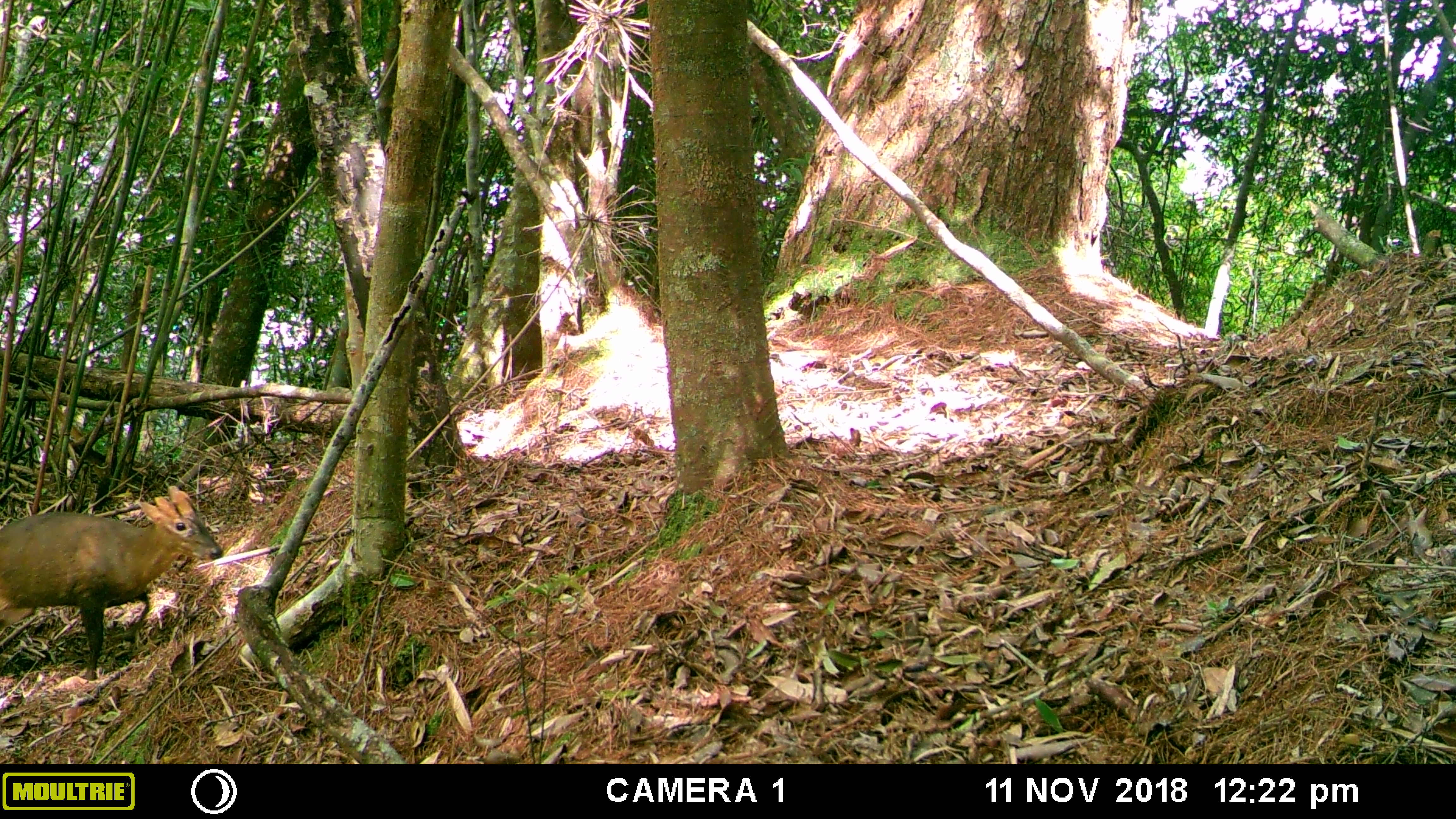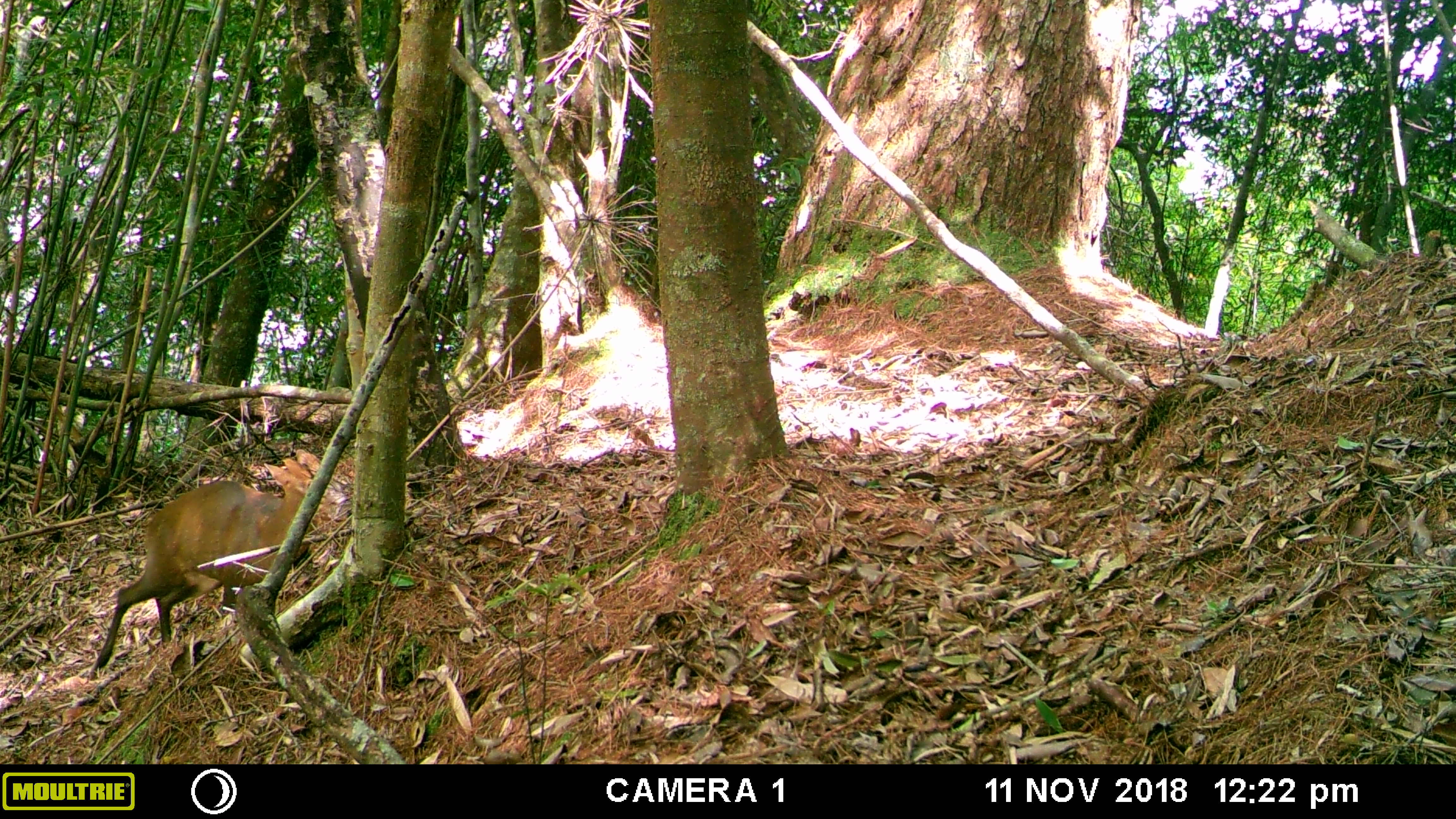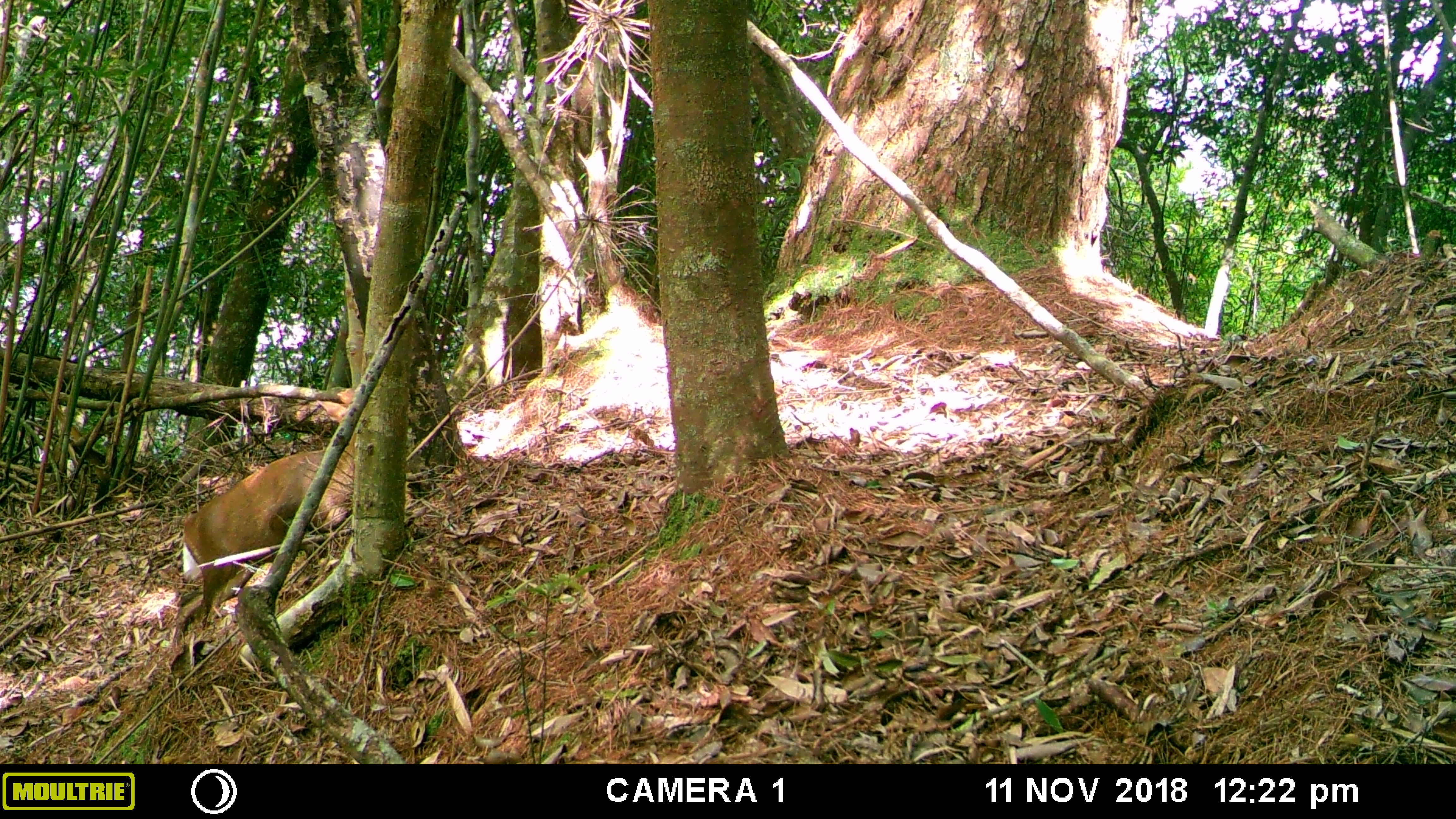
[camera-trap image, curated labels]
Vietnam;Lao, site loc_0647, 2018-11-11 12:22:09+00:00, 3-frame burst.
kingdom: Animalia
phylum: Chordata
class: Mammalia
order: Artiodactyla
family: Cervidae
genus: Muntiacus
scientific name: Muntiacus rooseveltorum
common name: roosevelt's muntjac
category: roosevelts muntjac group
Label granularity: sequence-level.